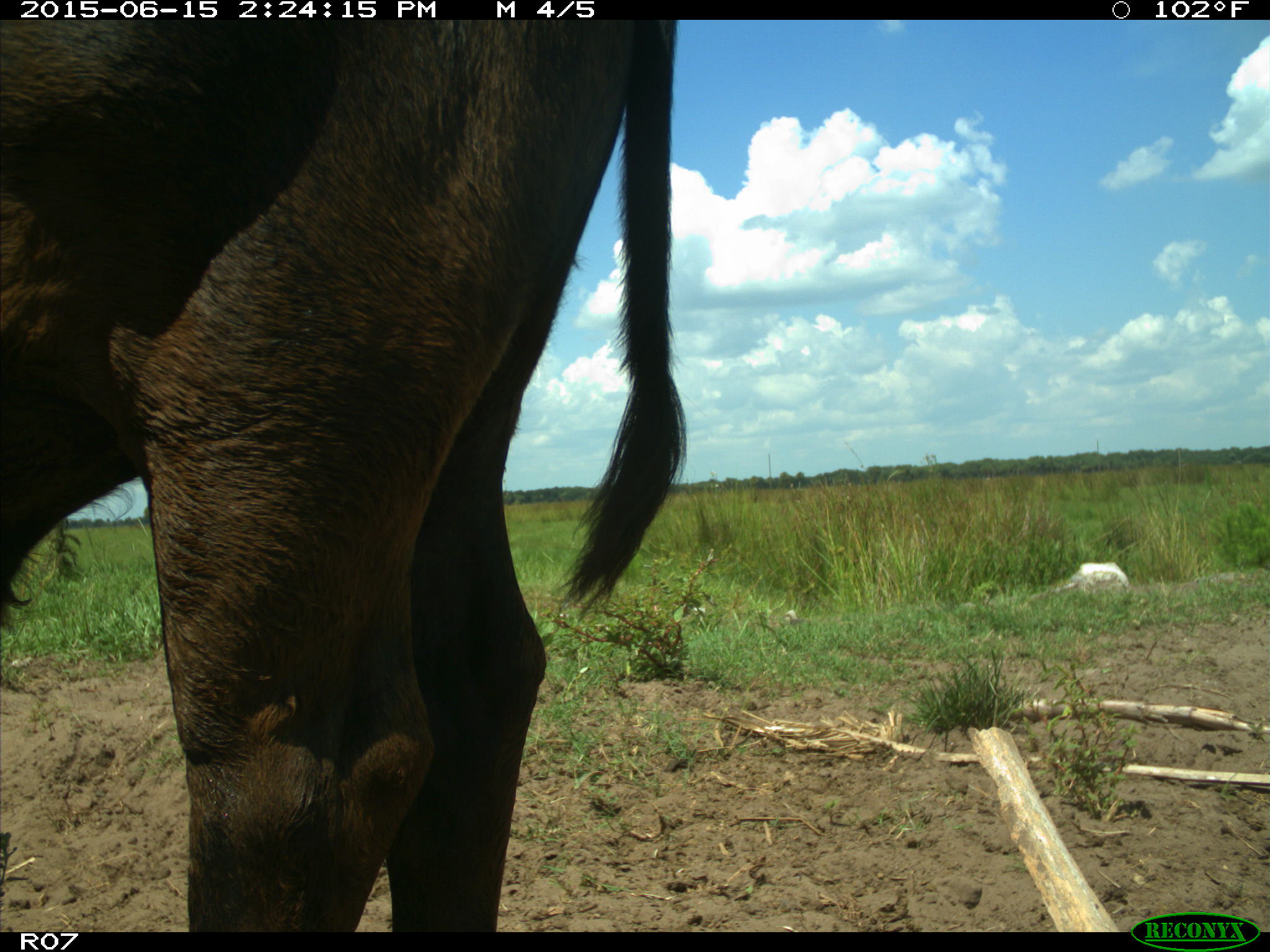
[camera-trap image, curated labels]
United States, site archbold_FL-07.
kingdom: Animalia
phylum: Chordata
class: Mammalia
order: Artiodactyla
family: Bovidae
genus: Bos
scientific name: Bos taurus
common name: domestic cow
Bos taurus (domestic cow).